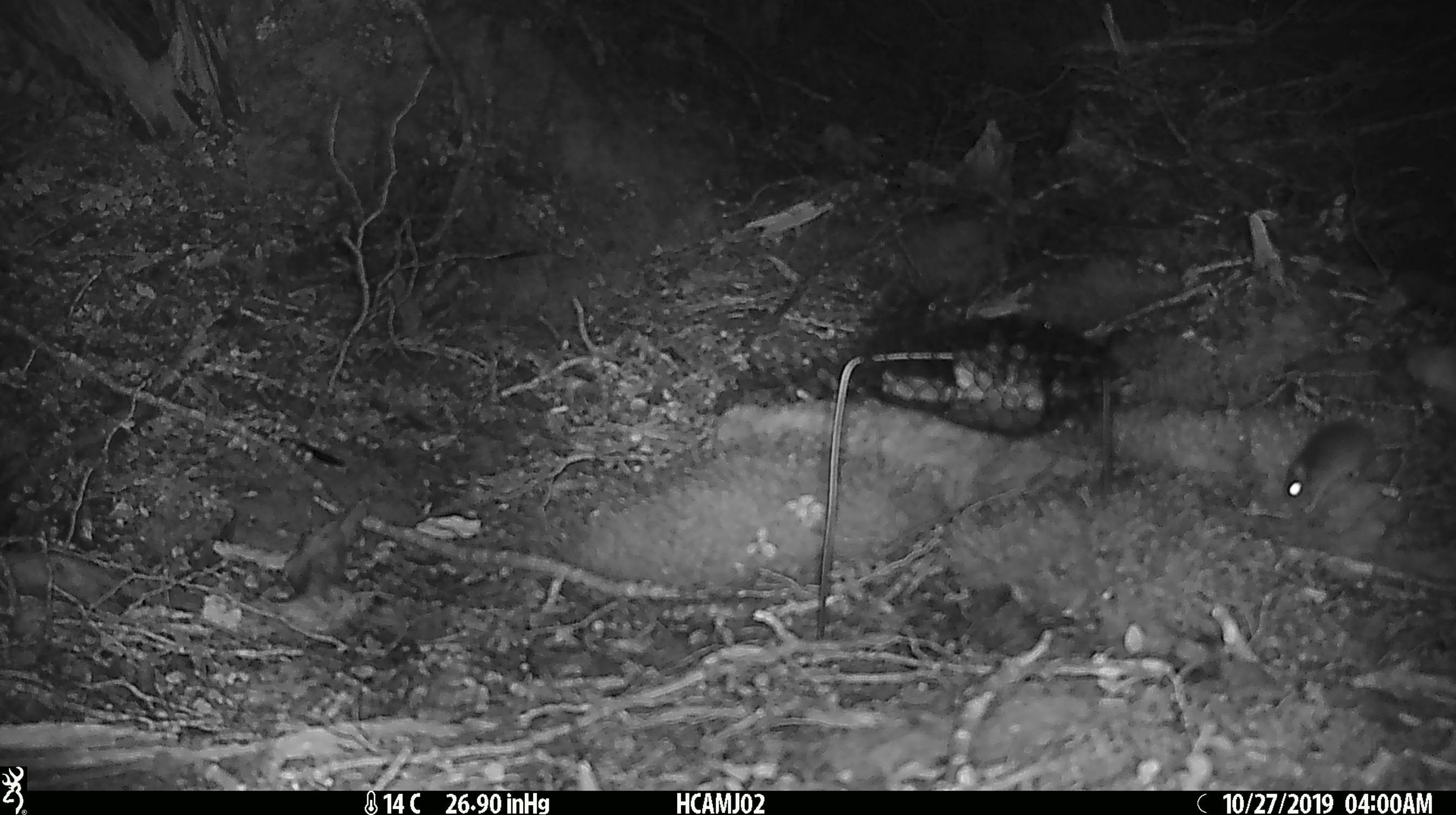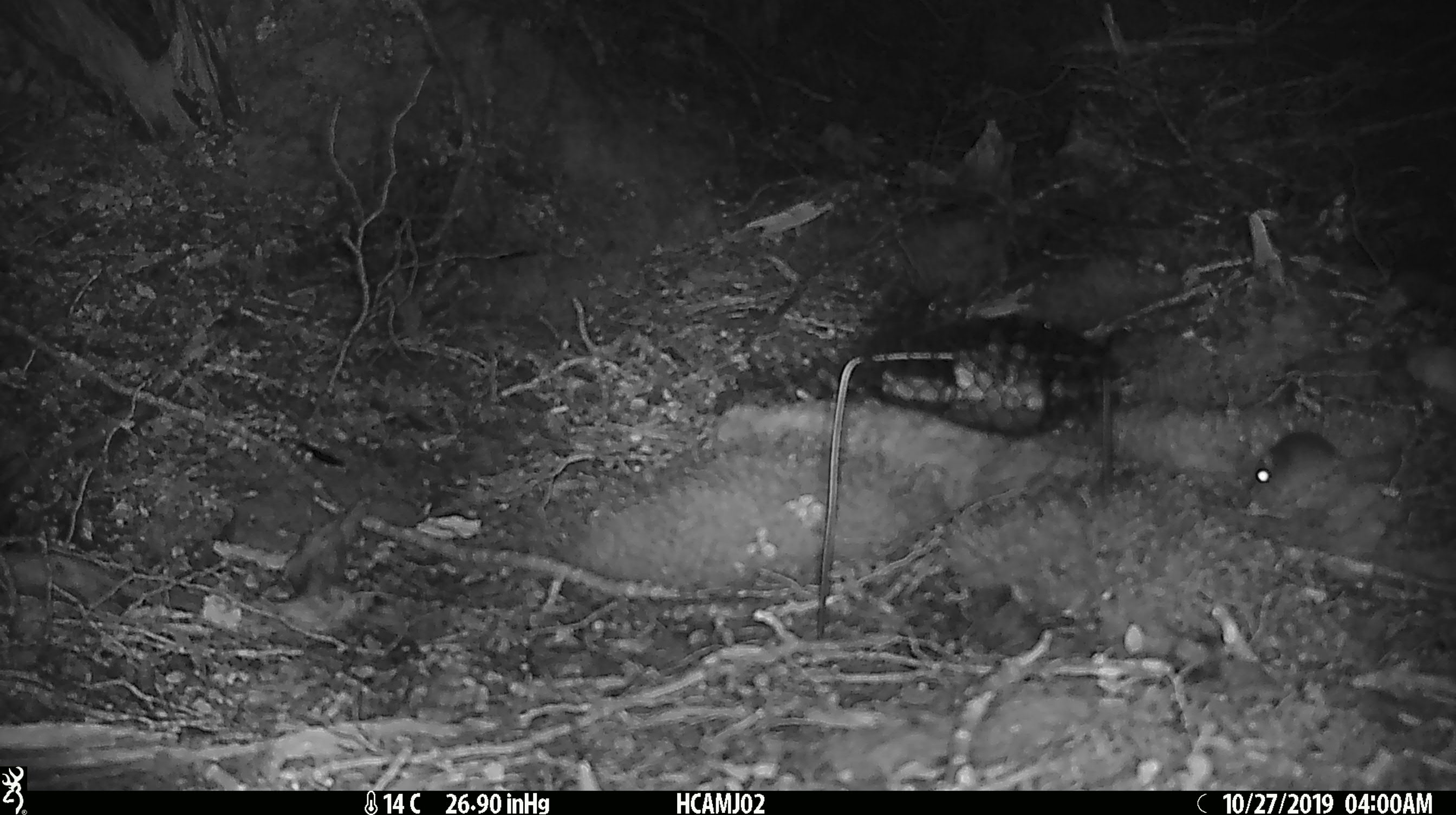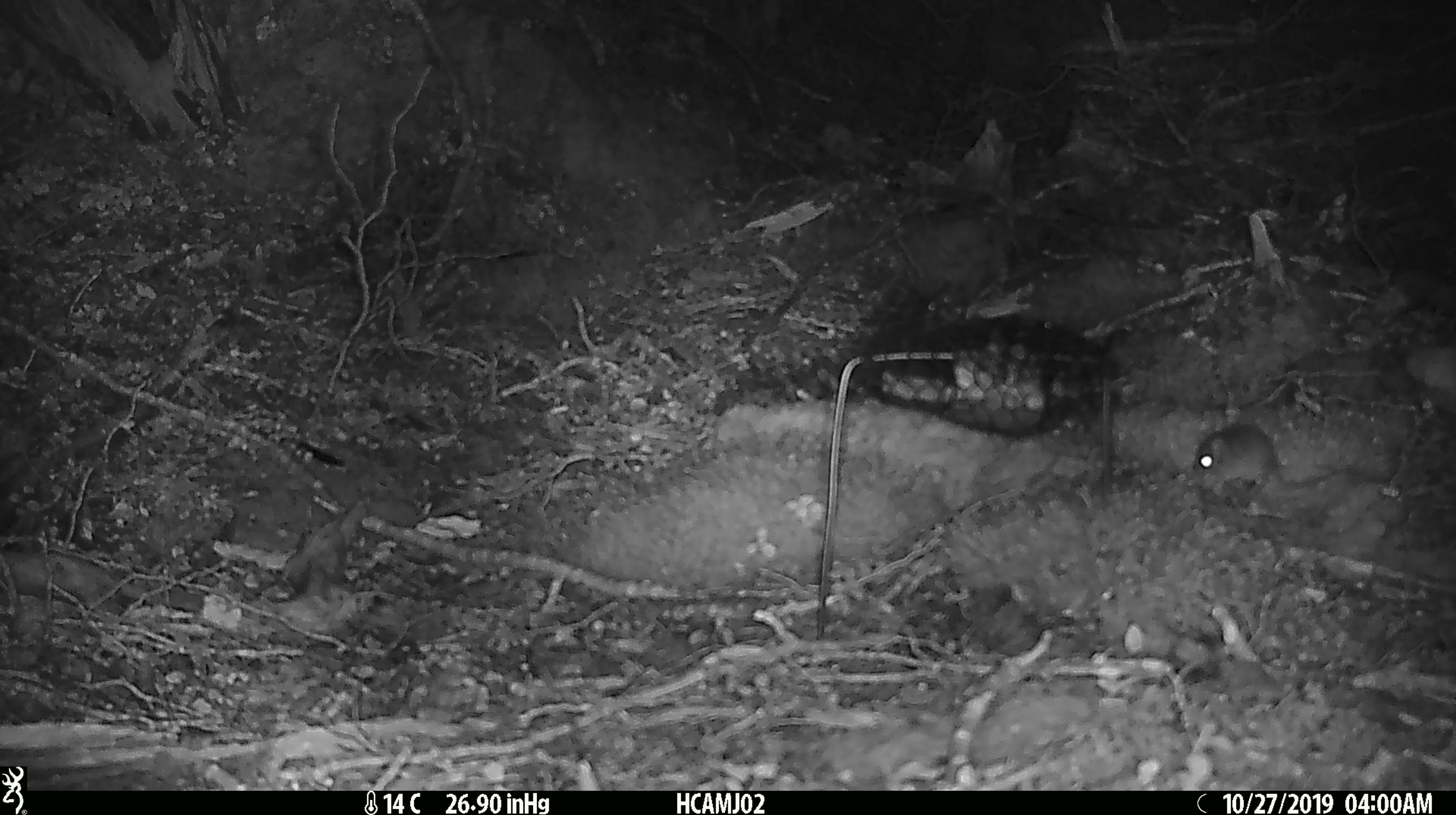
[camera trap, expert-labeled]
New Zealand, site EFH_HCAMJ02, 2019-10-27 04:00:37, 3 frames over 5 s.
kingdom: Animalia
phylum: Chordata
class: Mammalia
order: Rodentia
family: Muridae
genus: Mus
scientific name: Mus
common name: mouse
Mouse (Mus).